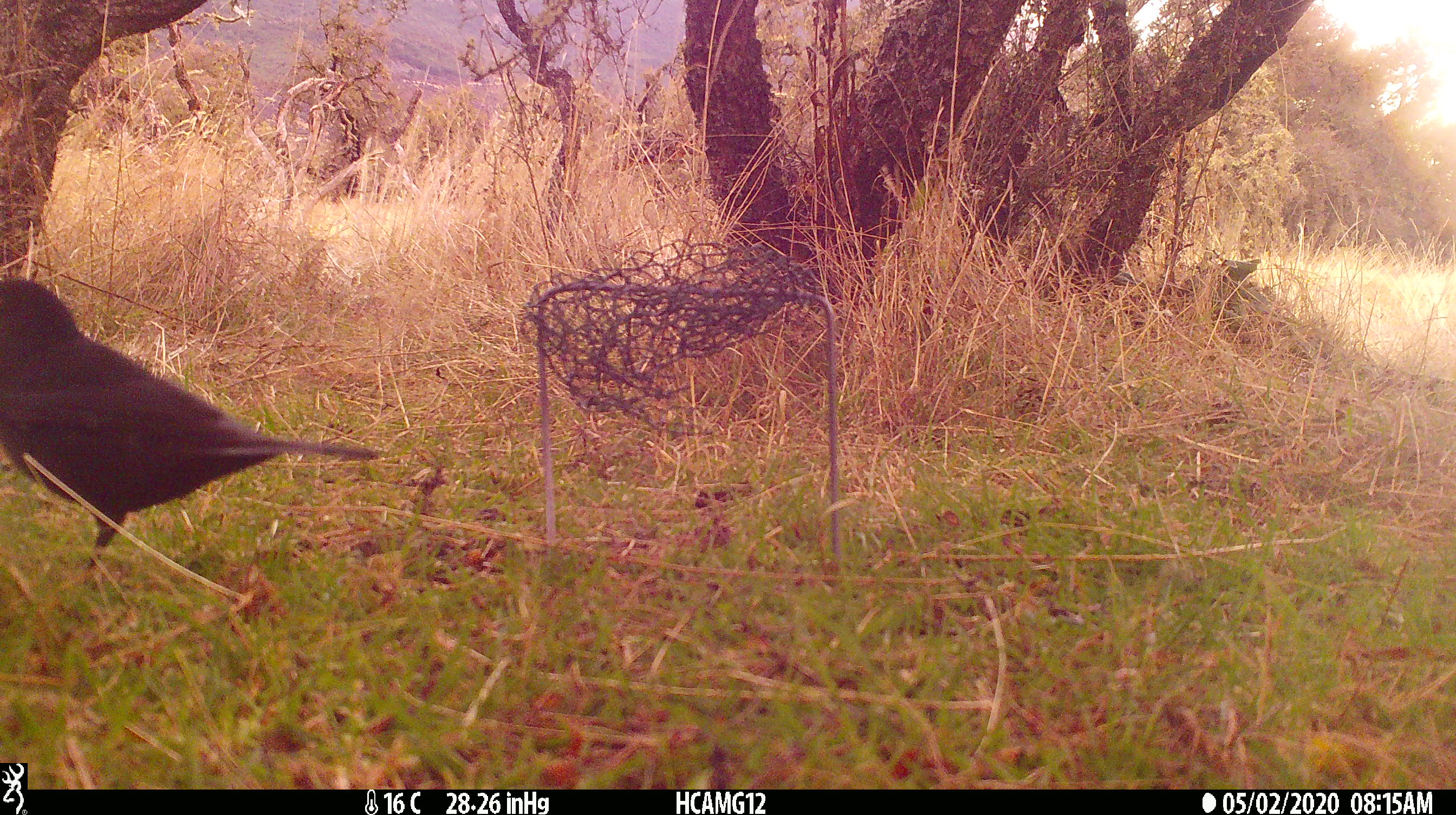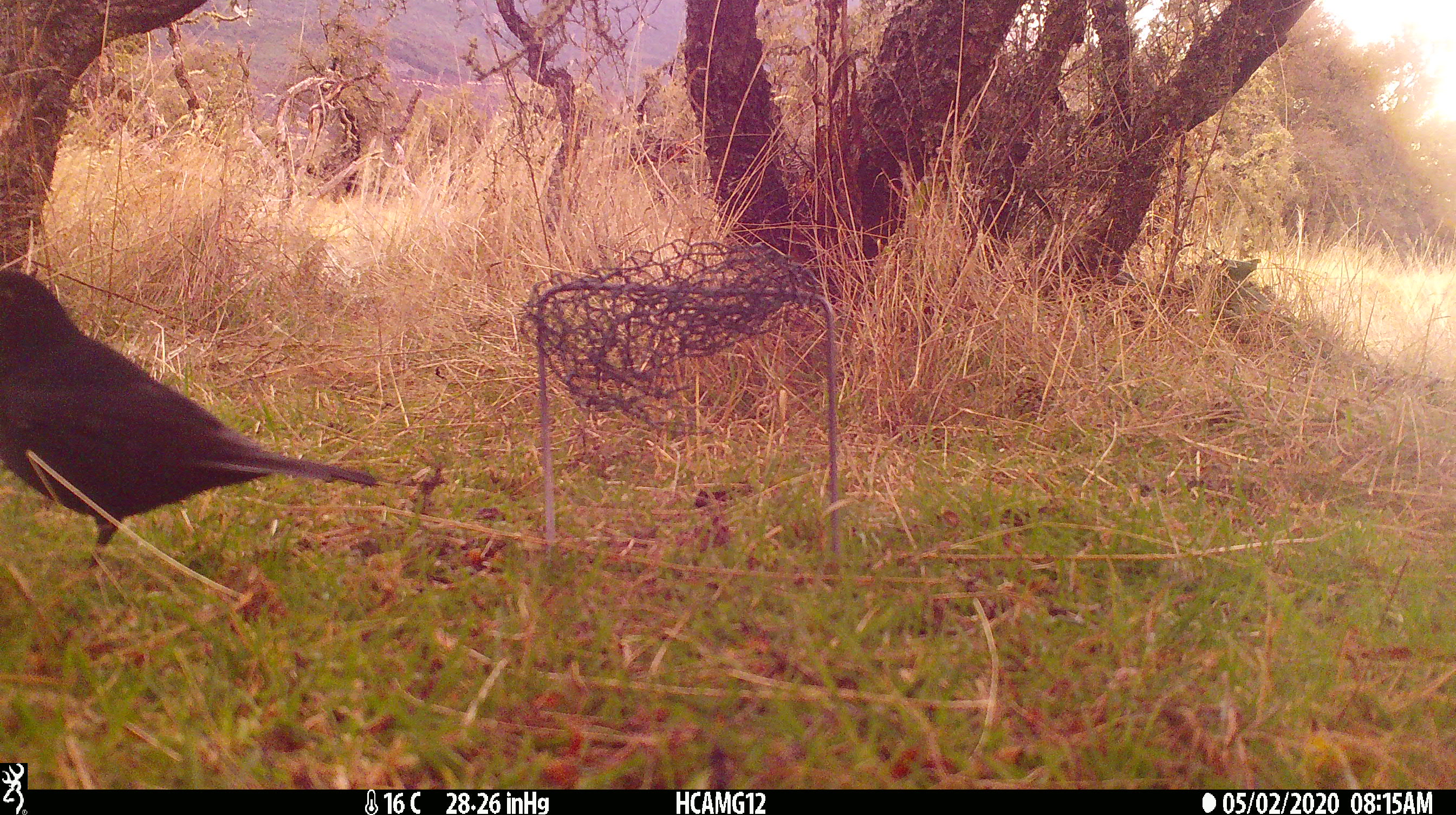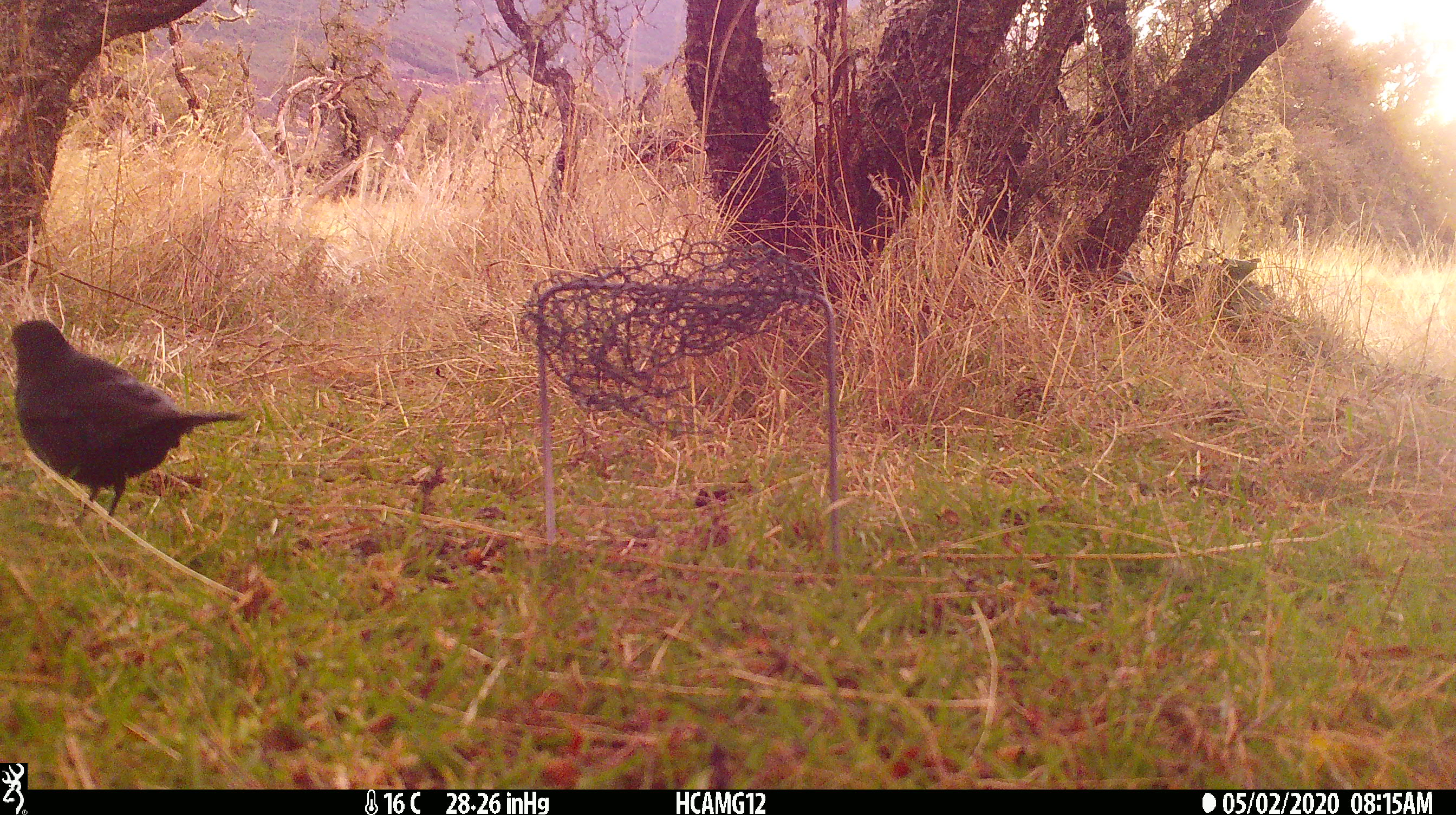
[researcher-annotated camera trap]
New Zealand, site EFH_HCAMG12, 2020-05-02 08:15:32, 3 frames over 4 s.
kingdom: Animalia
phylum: Chordata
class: Aves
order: Passeriformes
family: Turdidae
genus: Turdus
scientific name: Turdus merula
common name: eurasian blackbird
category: blackbird